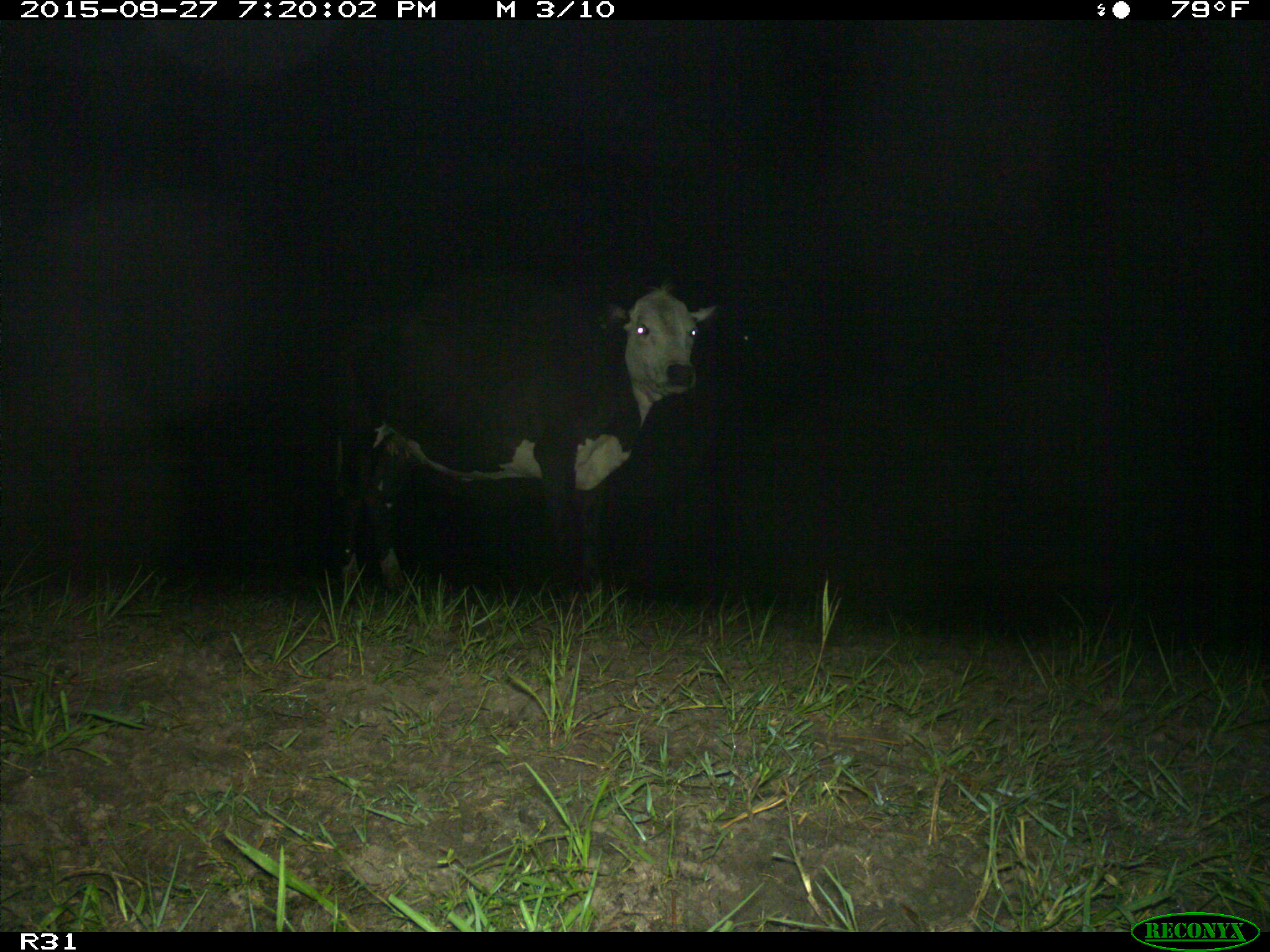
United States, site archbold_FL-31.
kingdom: Animalia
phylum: Chordata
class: Mammalia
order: Artiodactyla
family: Bovidae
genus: Bos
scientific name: Bos taurus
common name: domestic cow